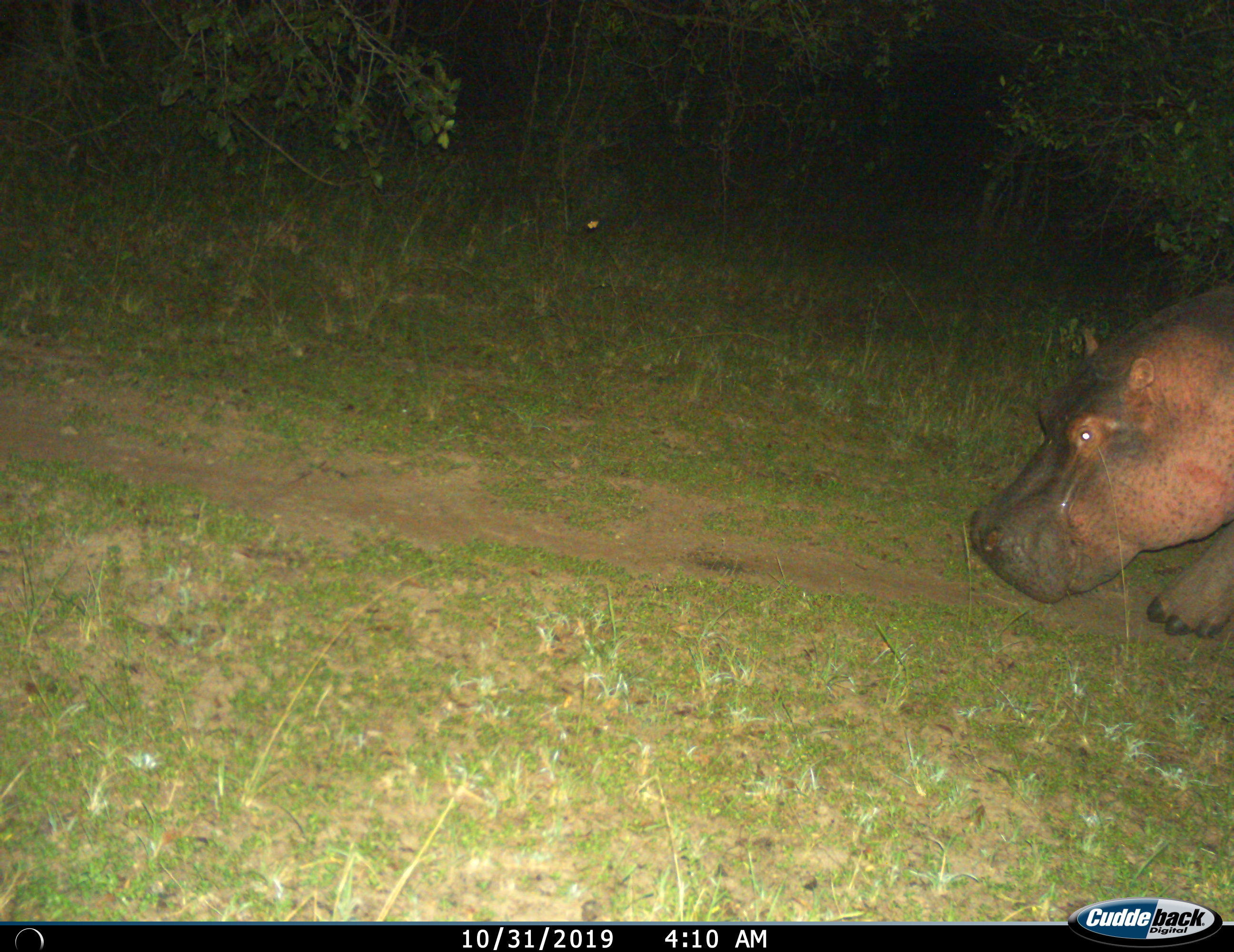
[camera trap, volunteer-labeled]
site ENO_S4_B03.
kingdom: Animalia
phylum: Chordata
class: Mammalia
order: Artiodactyla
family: Hippopotamidae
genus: Hippopotamus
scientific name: Hippopotamus amphibius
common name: hippopotamus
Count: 1.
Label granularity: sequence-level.